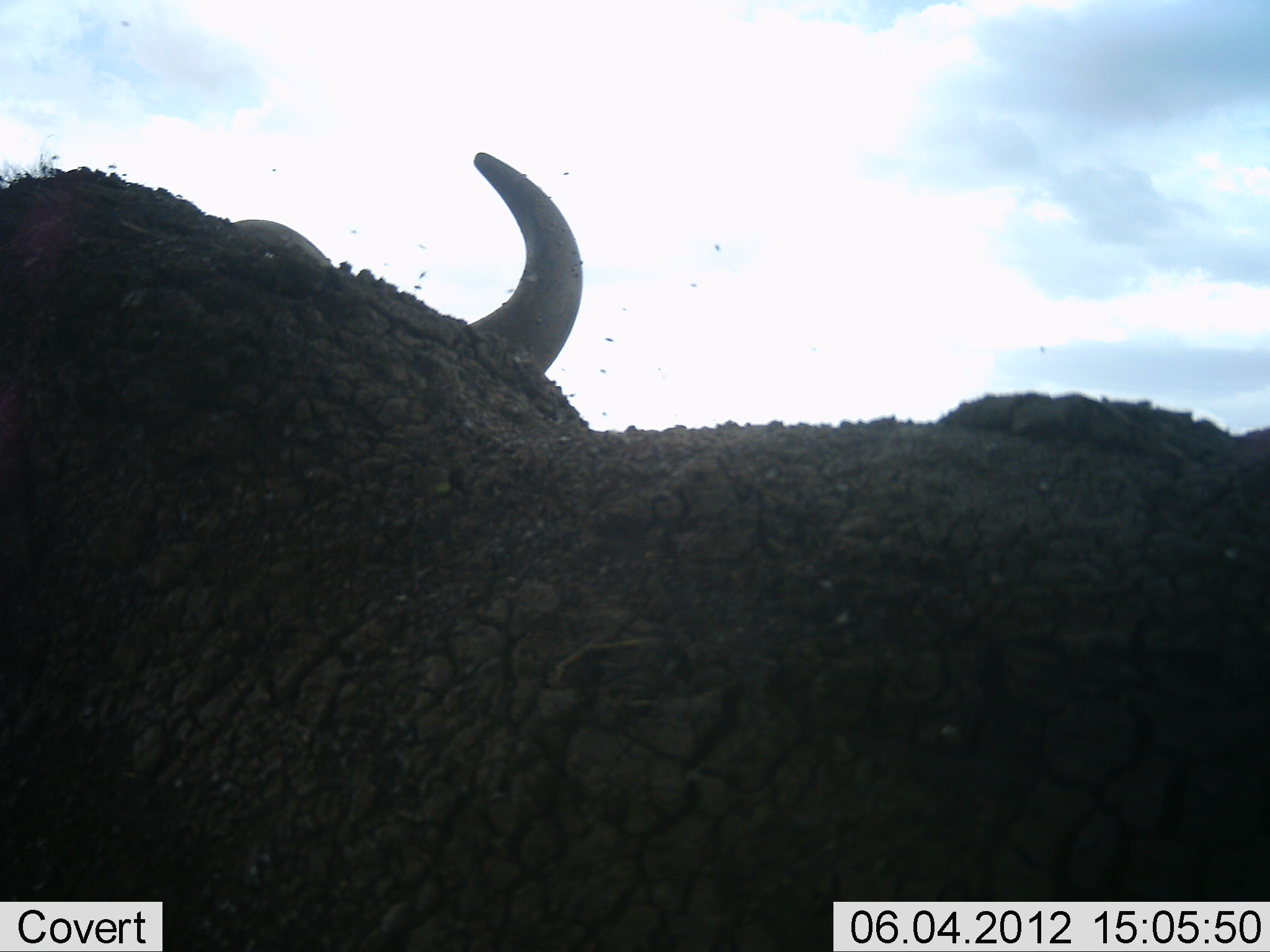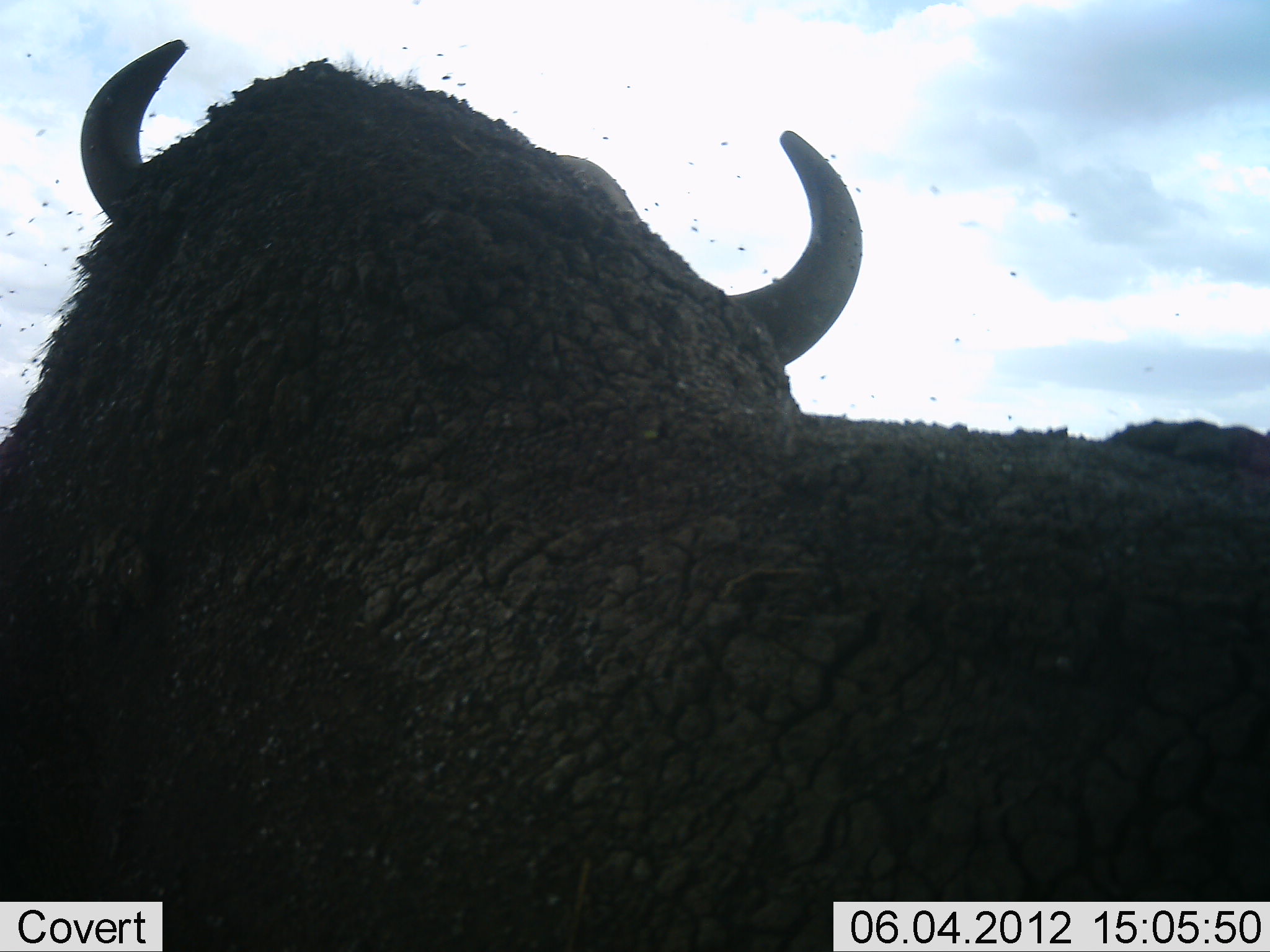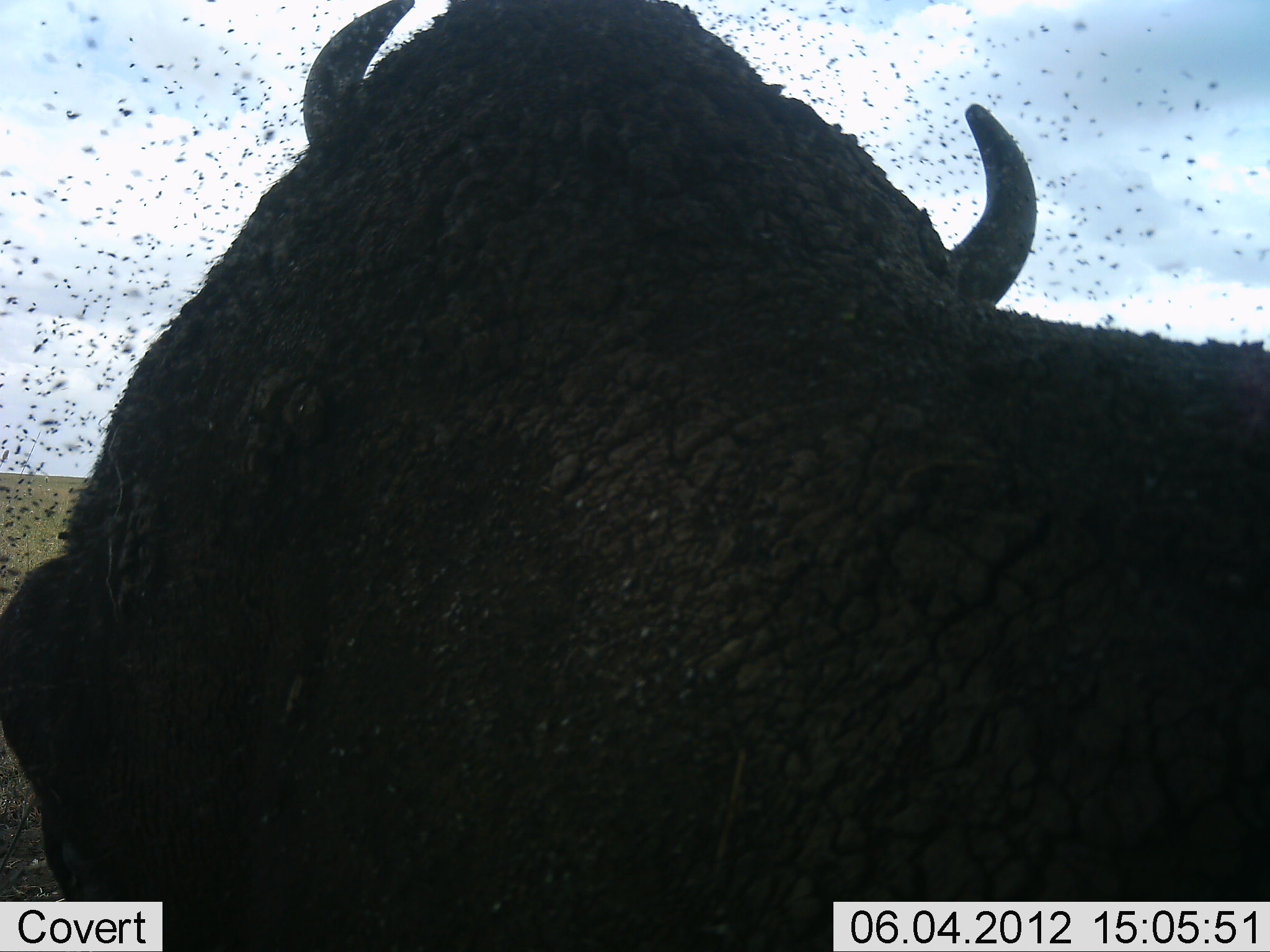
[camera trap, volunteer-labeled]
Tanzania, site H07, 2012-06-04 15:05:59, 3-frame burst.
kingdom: Animalia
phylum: Chordata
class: Mammalia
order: Artiodactyla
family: Bovidae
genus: Syncerus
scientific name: Syncerus caffer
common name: cape buffalo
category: buffalo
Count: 1.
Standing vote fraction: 40%.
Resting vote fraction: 40%.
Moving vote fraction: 30%.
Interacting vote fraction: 0%.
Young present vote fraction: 0%.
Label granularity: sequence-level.